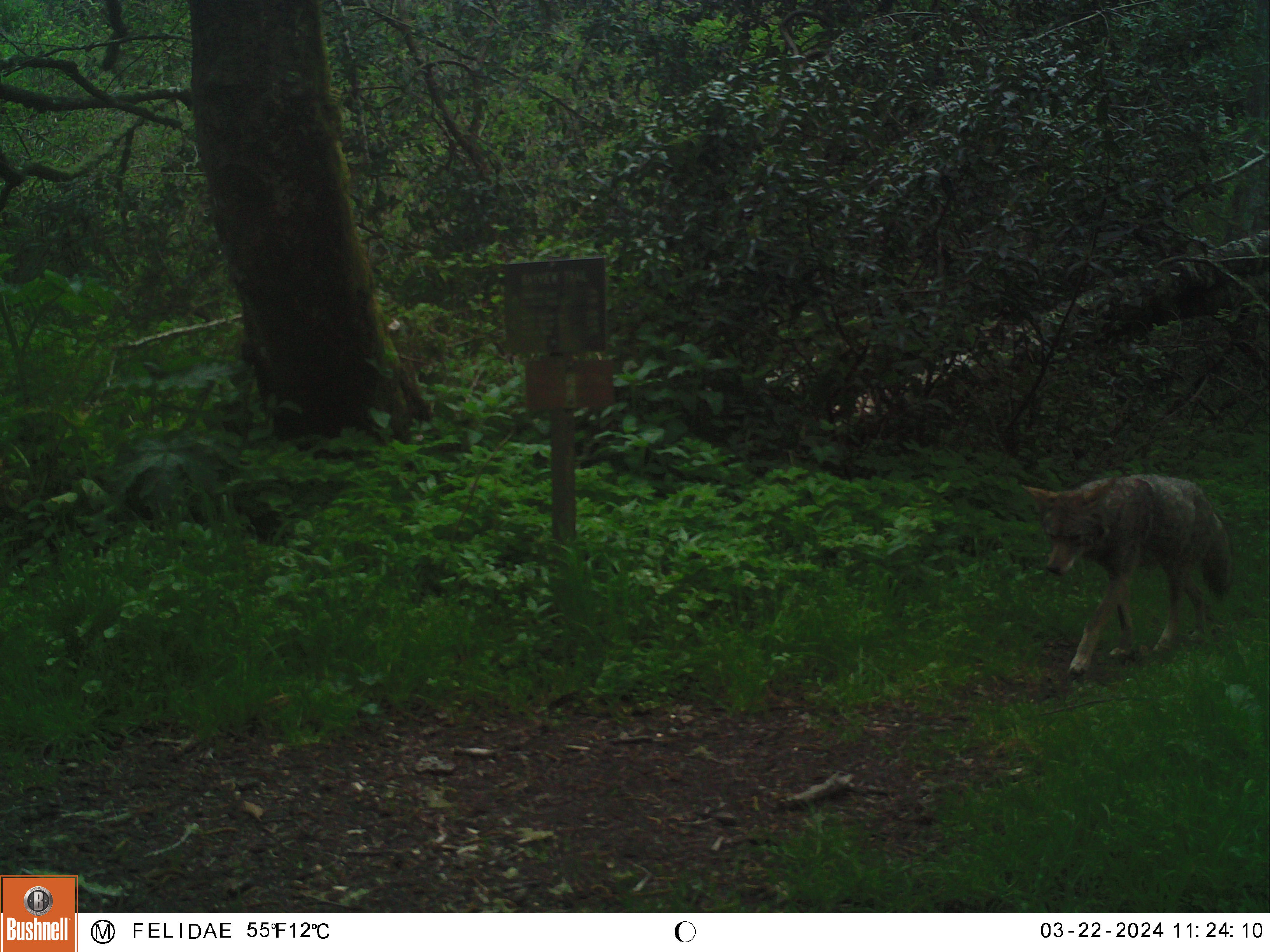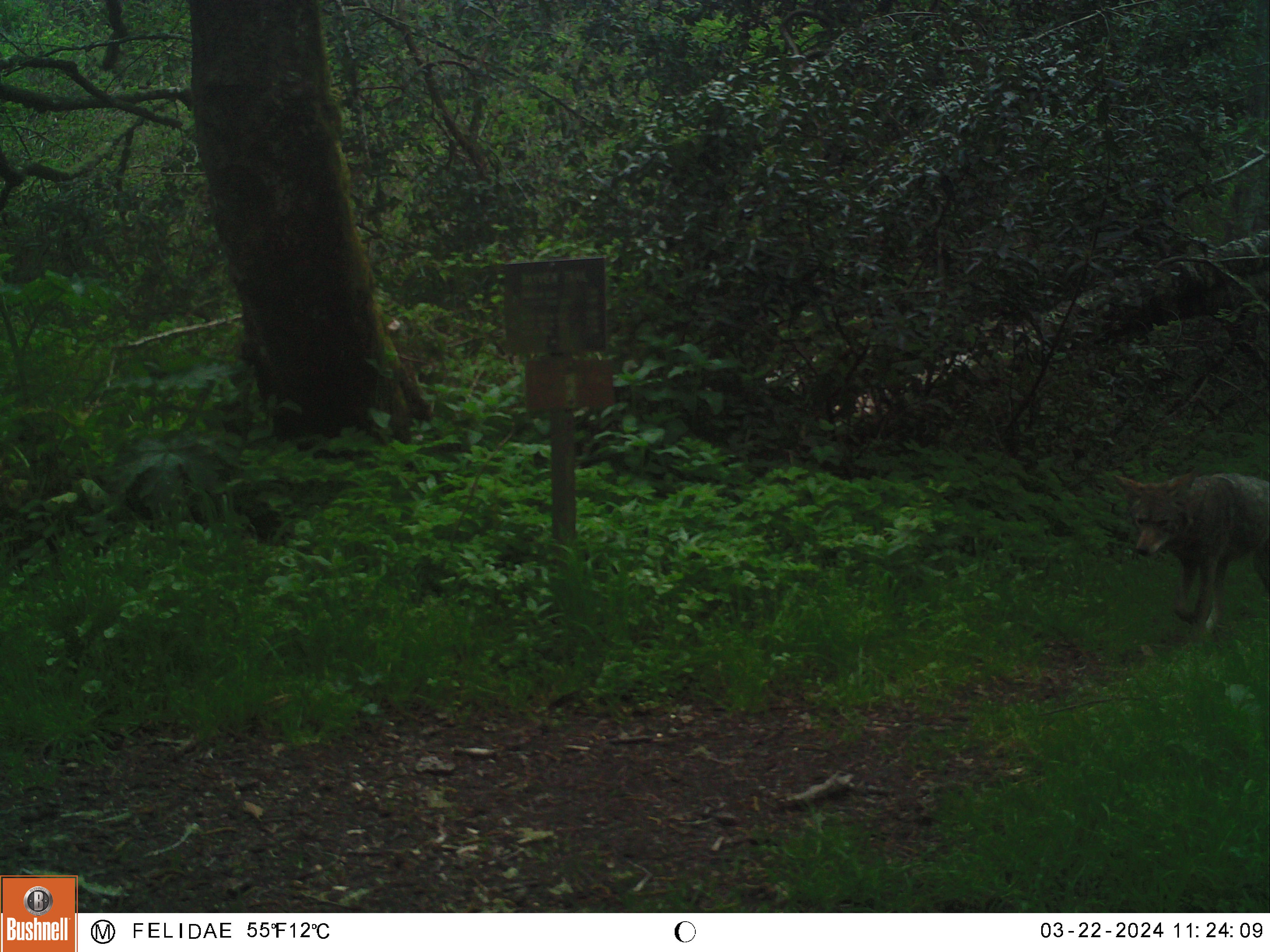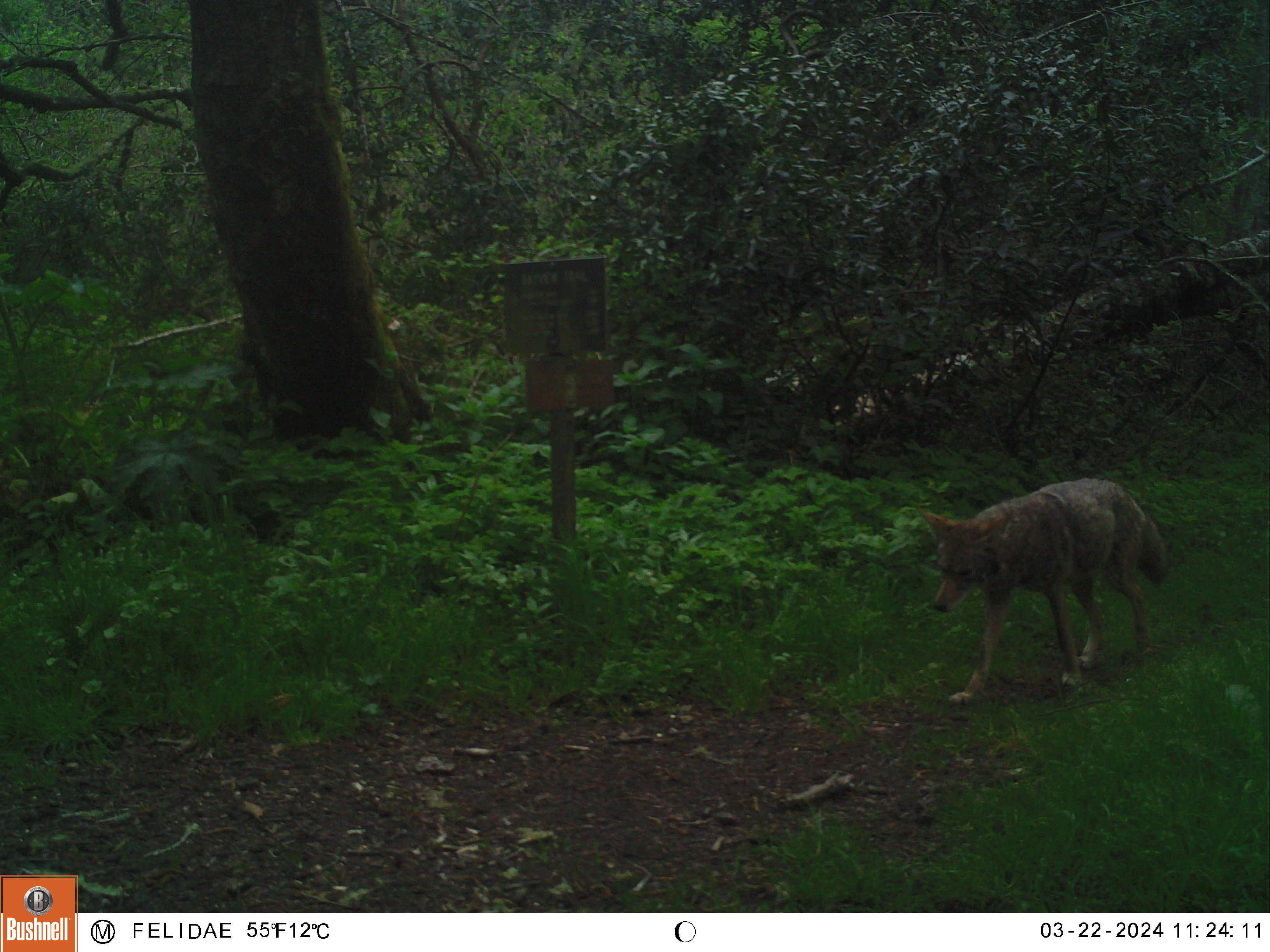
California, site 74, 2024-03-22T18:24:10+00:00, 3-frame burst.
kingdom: Animalia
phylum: Chordata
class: Mammalia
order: Carnivora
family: Canidae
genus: Canis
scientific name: Canis latrans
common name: coyote